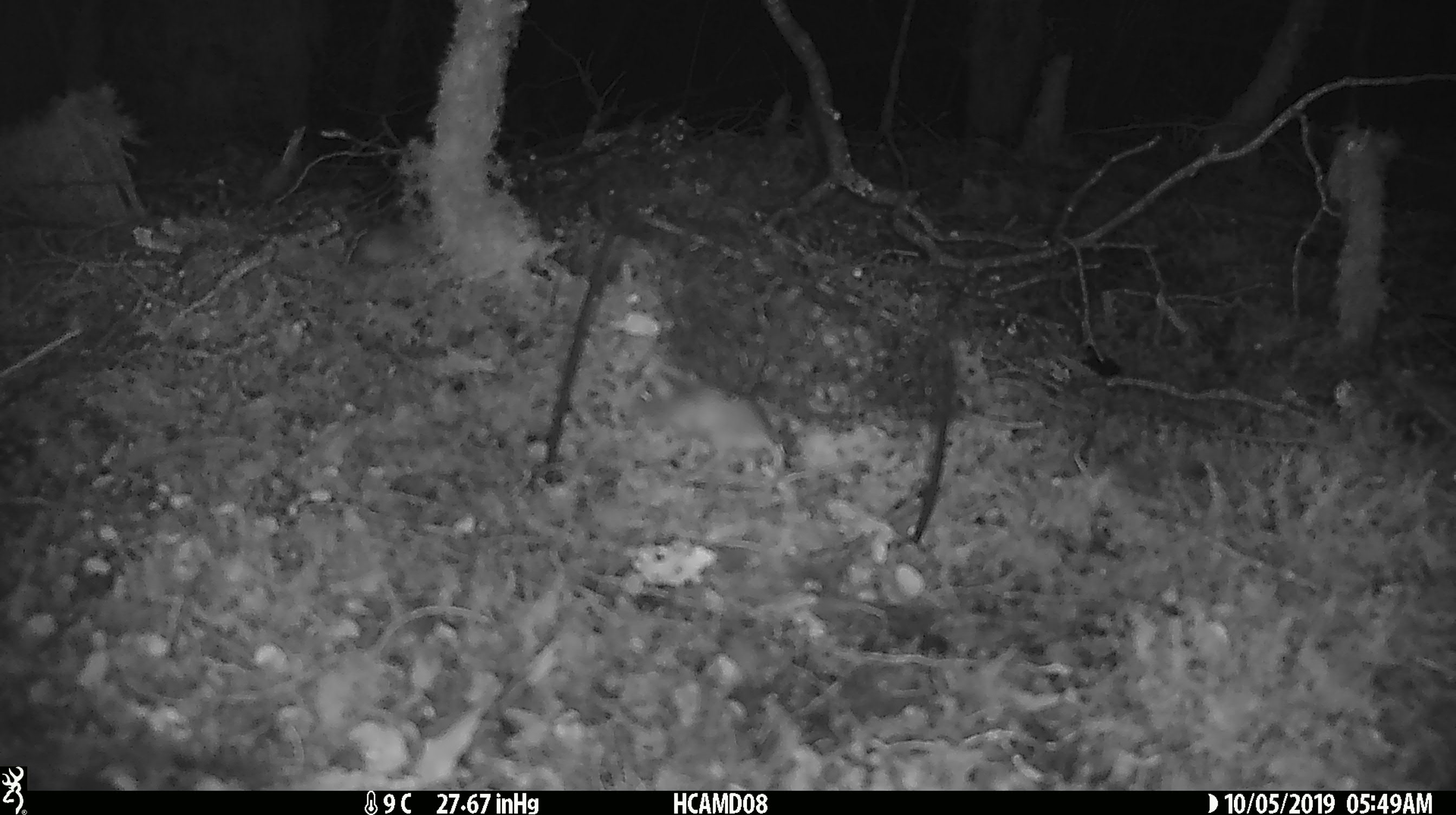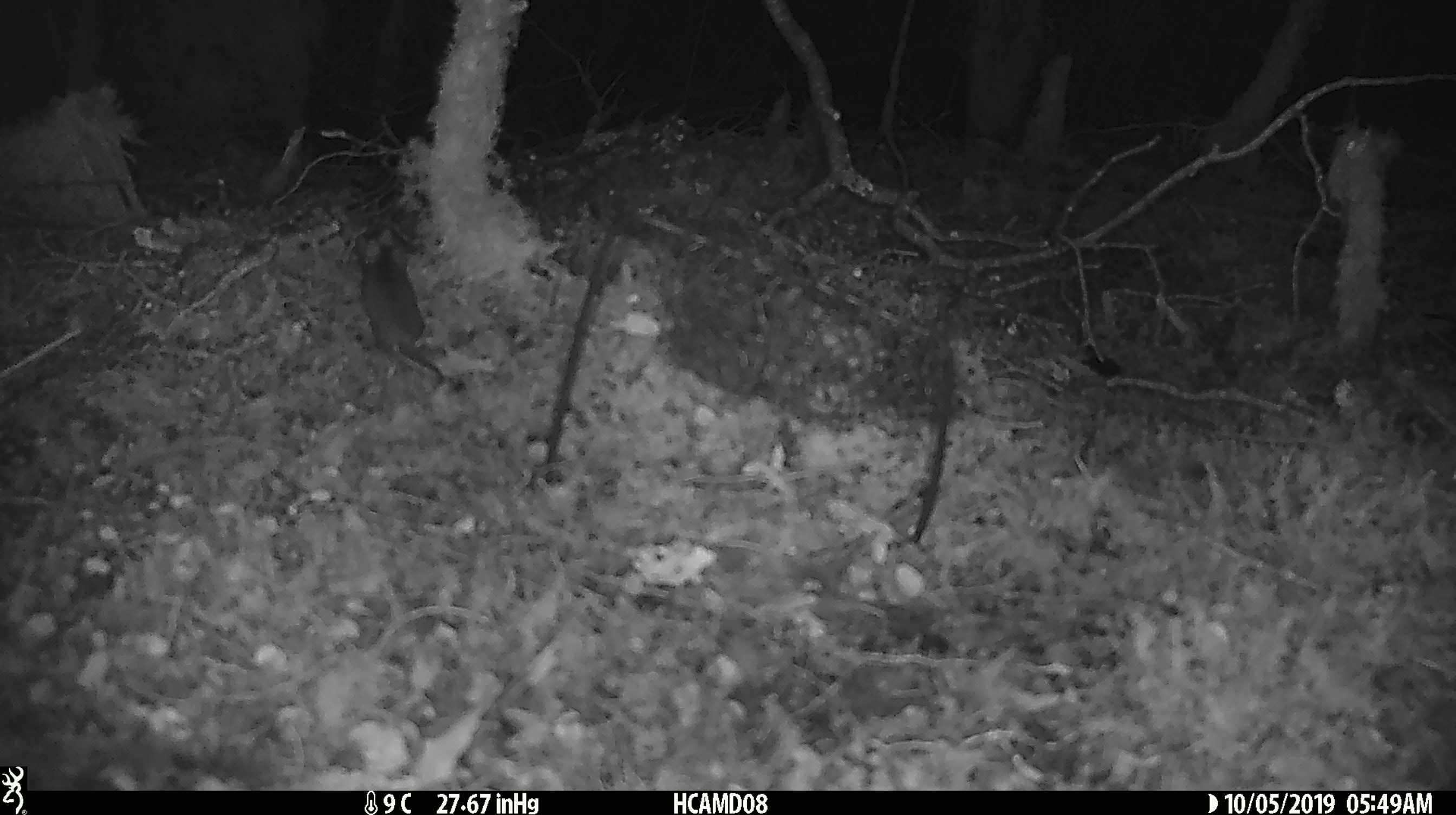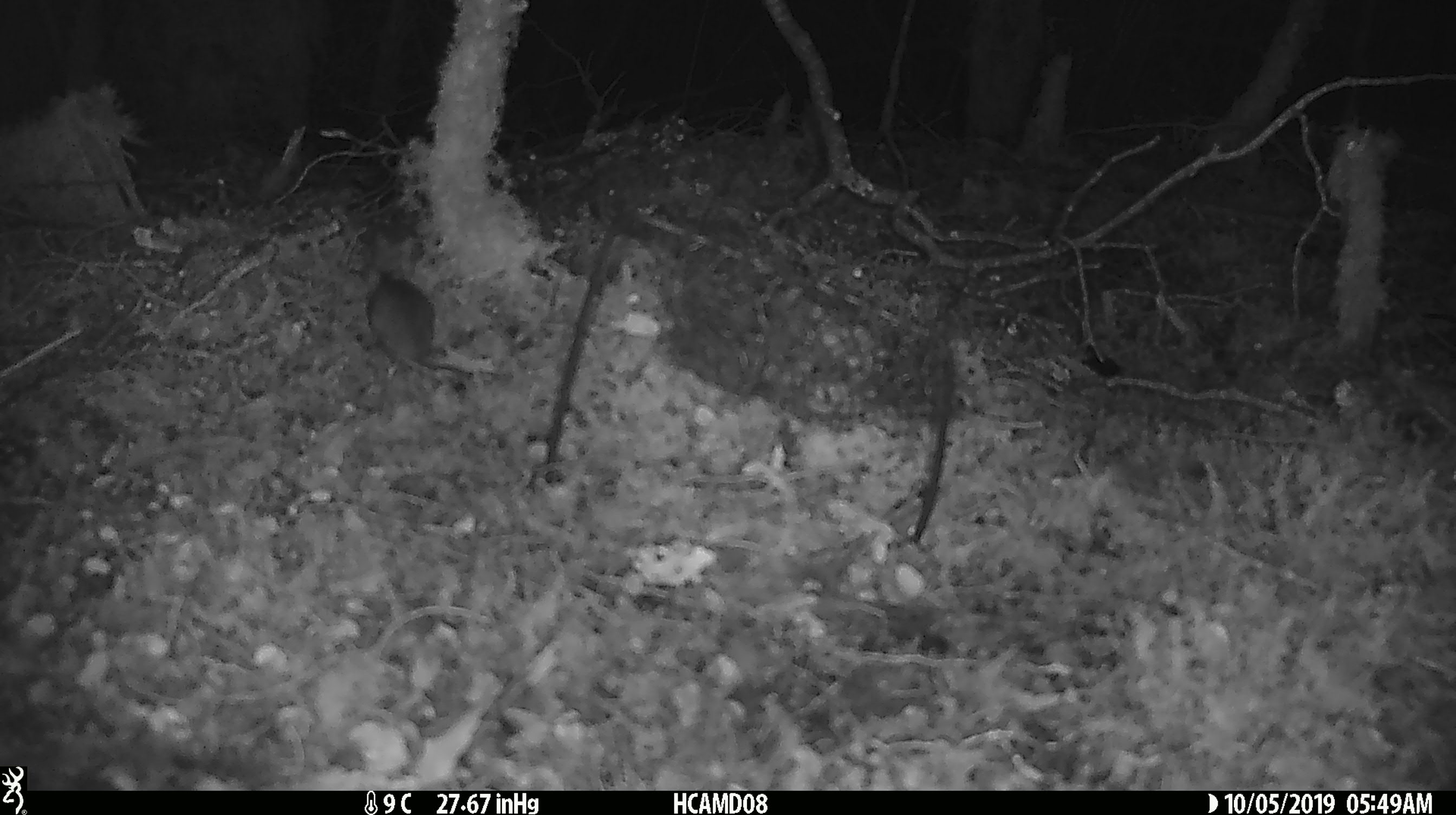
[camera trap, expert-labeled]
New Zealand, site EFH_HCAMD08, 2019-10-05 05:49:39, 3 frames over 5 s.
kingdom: Animalia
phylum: Chordata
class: Mammalia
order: Rodentia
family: Muridae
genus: Mus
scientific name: Mus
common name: mouse